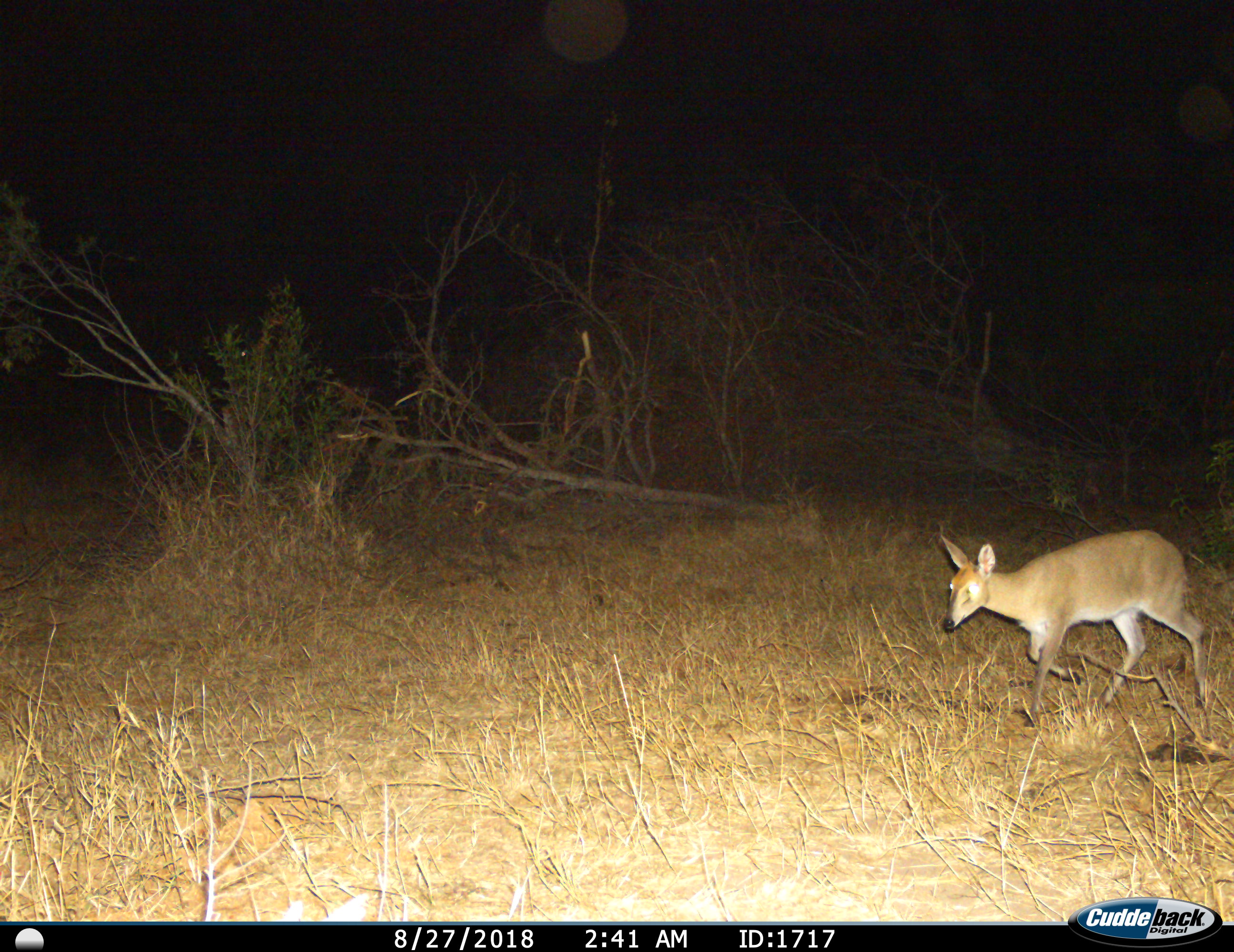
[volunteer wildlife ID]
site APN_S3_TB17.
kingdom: Animalia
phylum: Chordata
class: Mammalia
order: Artiodactyla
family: Bovidae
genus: Sylvicapra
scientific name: Sylvicapra grimmia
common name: common duiker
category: duikercommongrey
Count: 1.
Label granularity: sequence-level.